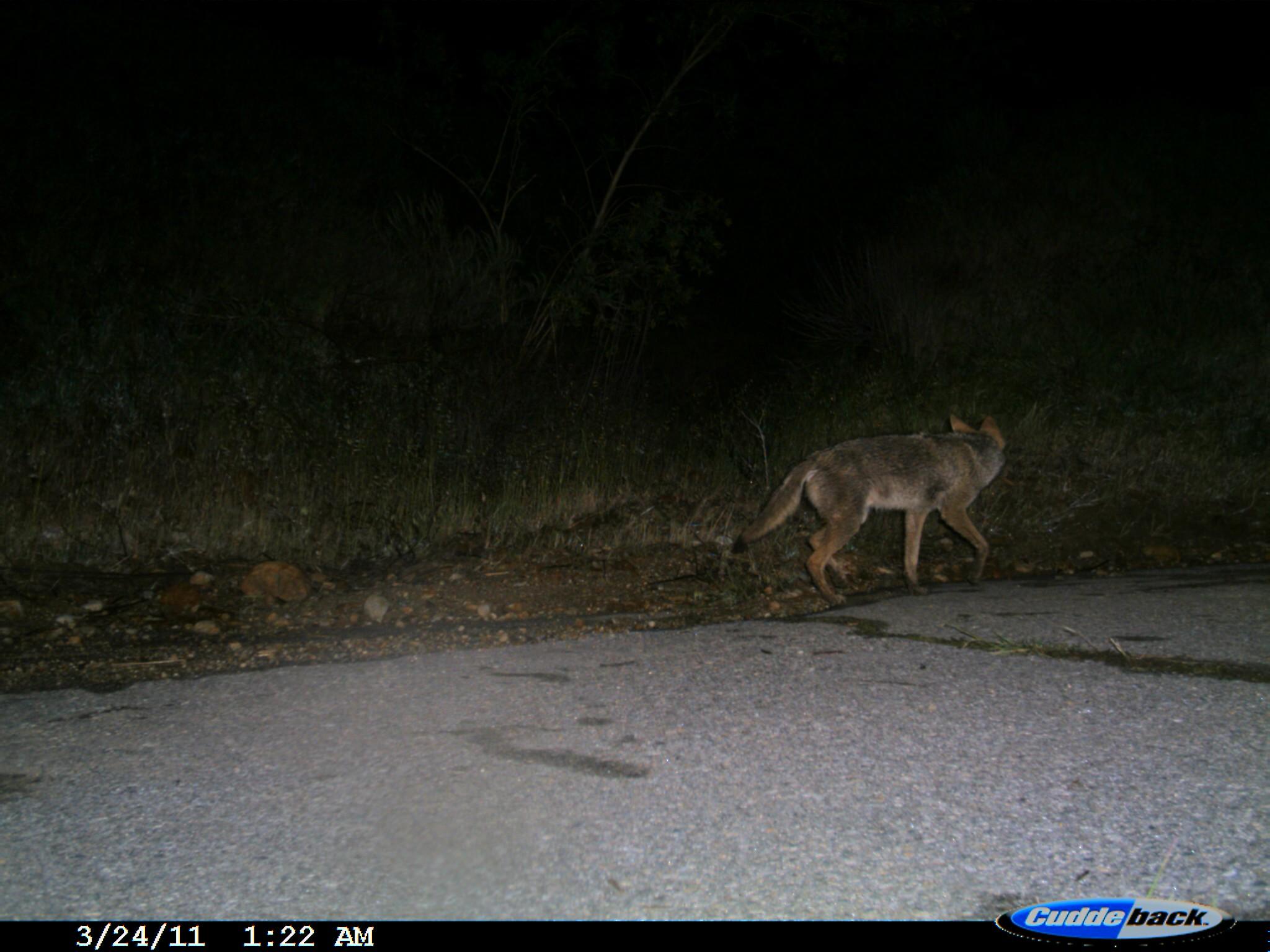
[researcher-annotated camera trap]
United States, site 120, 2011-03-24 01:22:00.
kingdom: Animalia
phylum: Chordata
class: Mammalia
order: Carnivora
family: Canidae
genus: Canis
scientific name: Canis latrans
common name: coyote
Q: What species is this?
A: Coyote (Canis latrans).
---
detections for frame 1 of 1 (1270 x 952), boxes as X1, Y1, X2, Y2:
coyote: 729, 401, 1019, 612